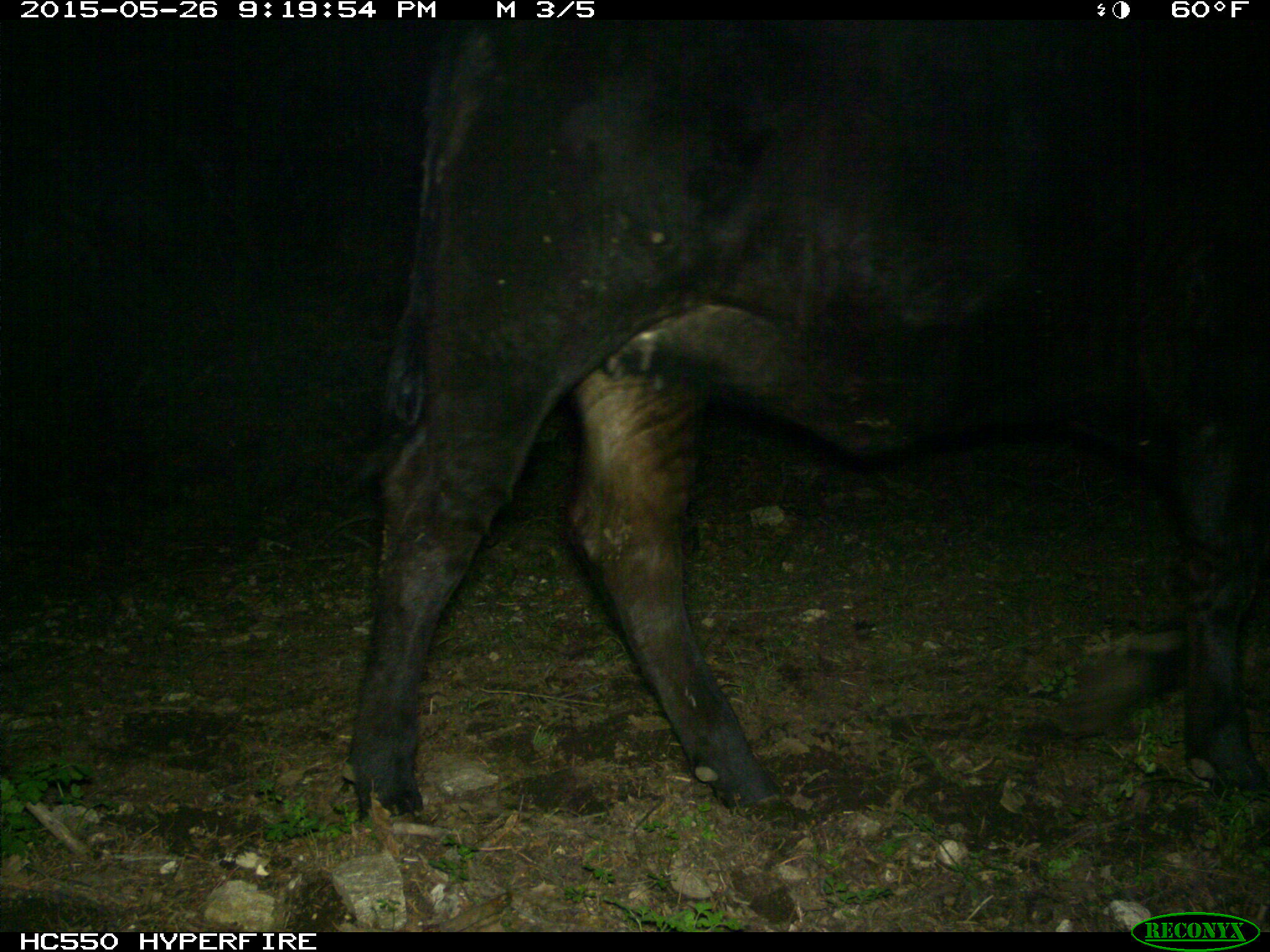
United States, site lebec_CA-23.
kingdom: Animalia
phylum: Chordata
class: Mammalia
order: Artiodactyla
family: Bovidae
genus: Bos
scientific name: Bos taurus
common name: domestic cow